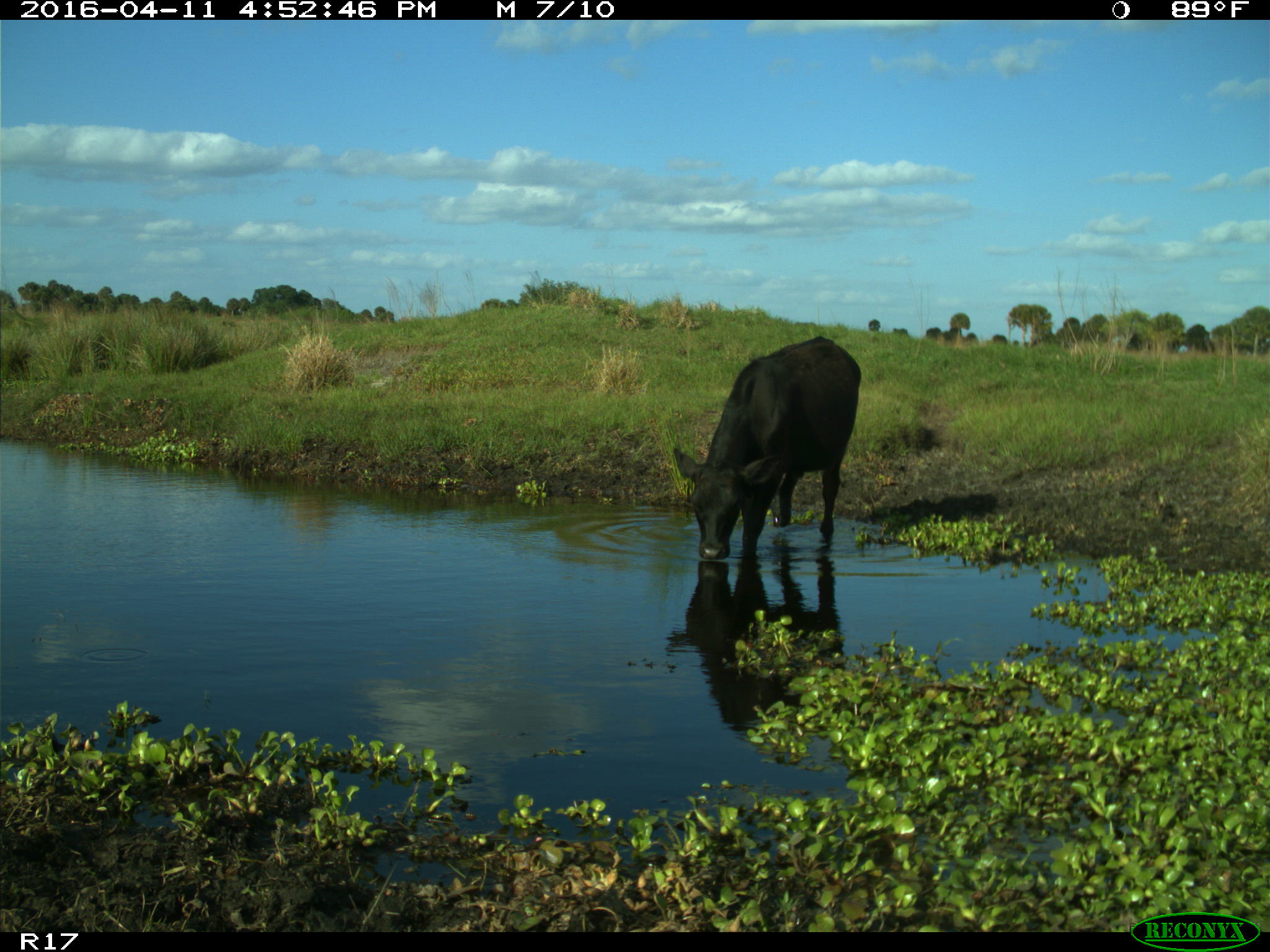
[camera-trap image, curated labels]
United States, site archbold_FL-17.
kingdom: Animalia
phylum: Chordata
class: Mammalia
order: Artiodactyla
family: Bovidae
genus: Bos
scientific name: Bos taurus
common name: domestic cow